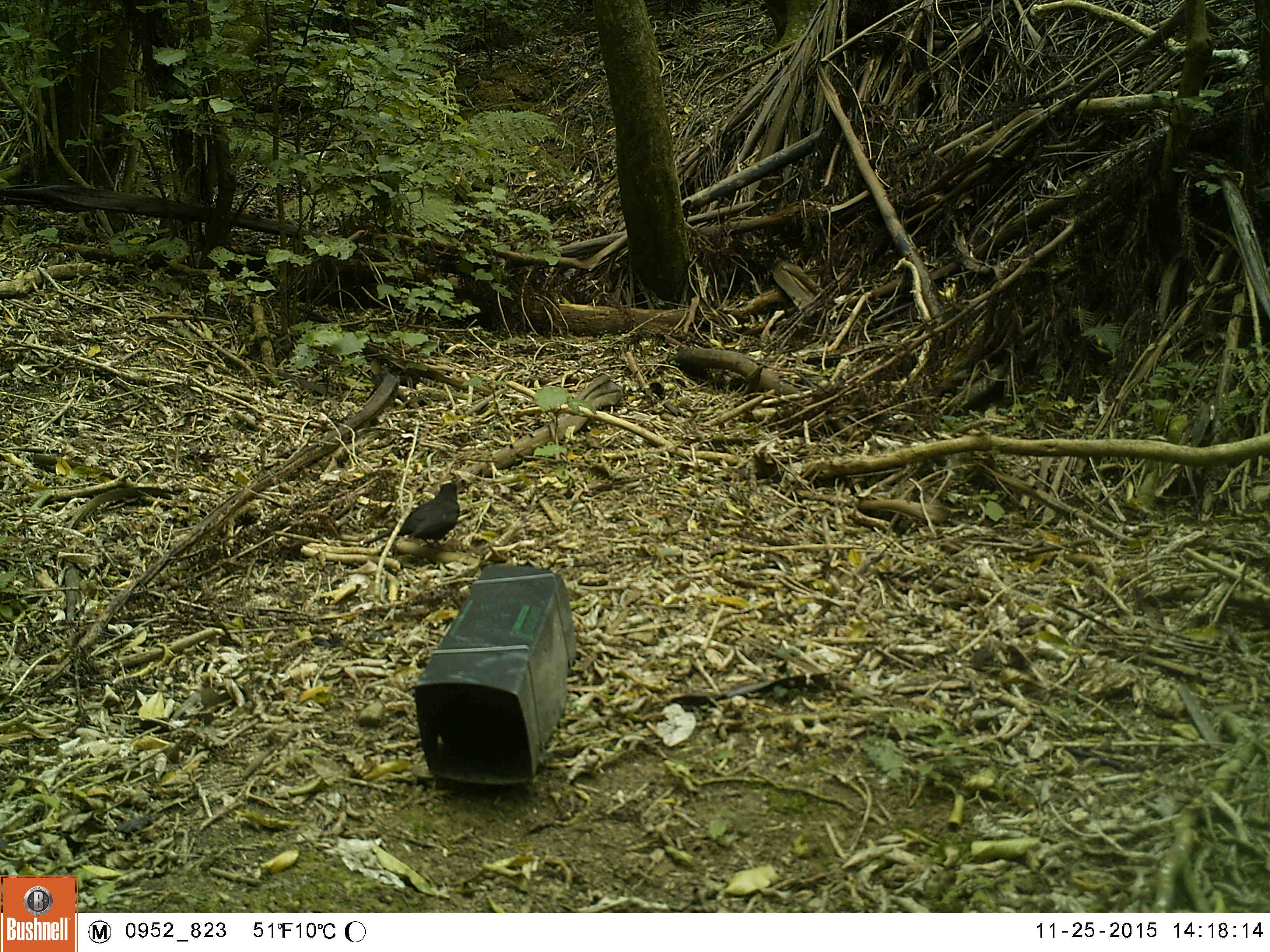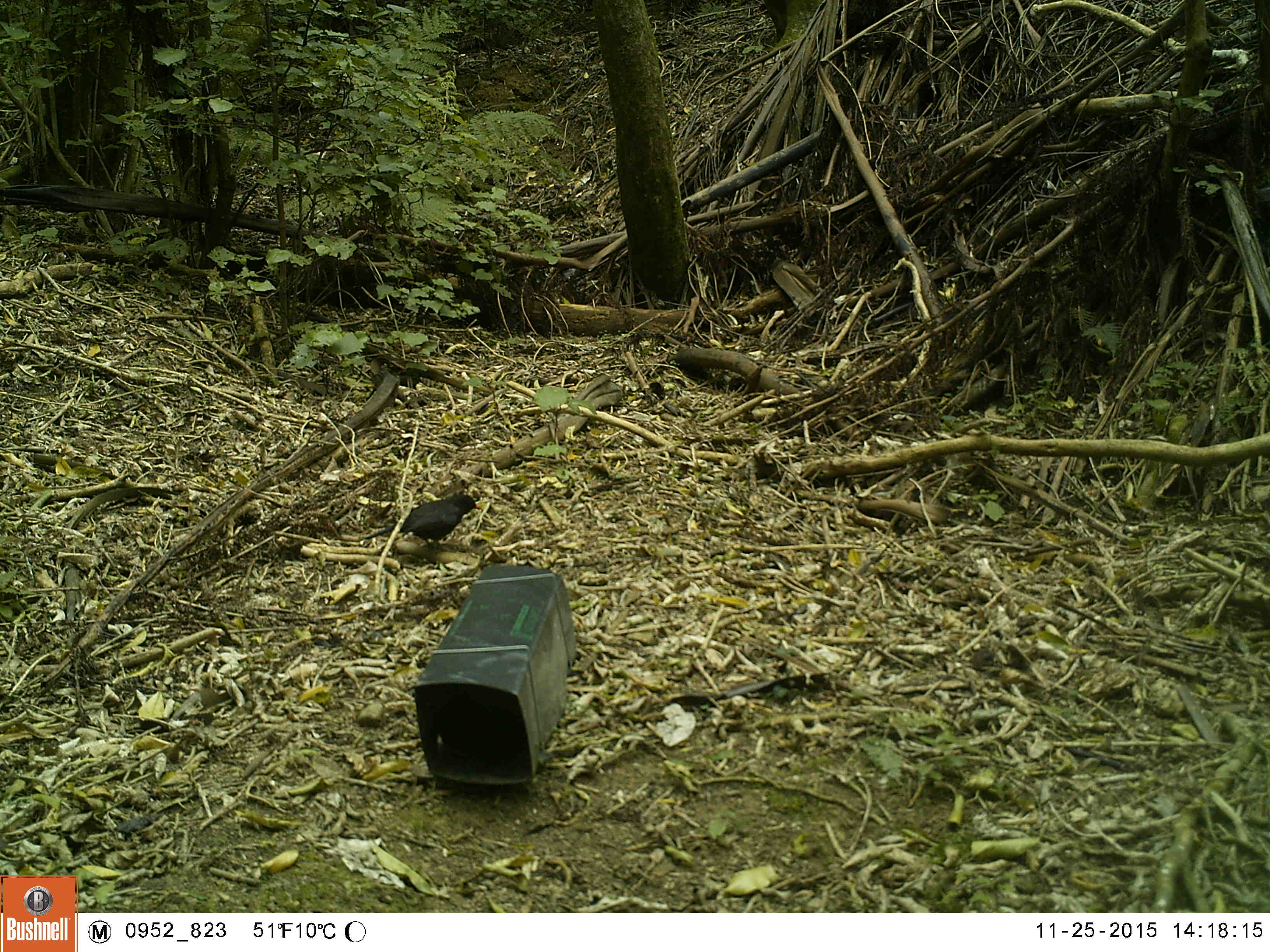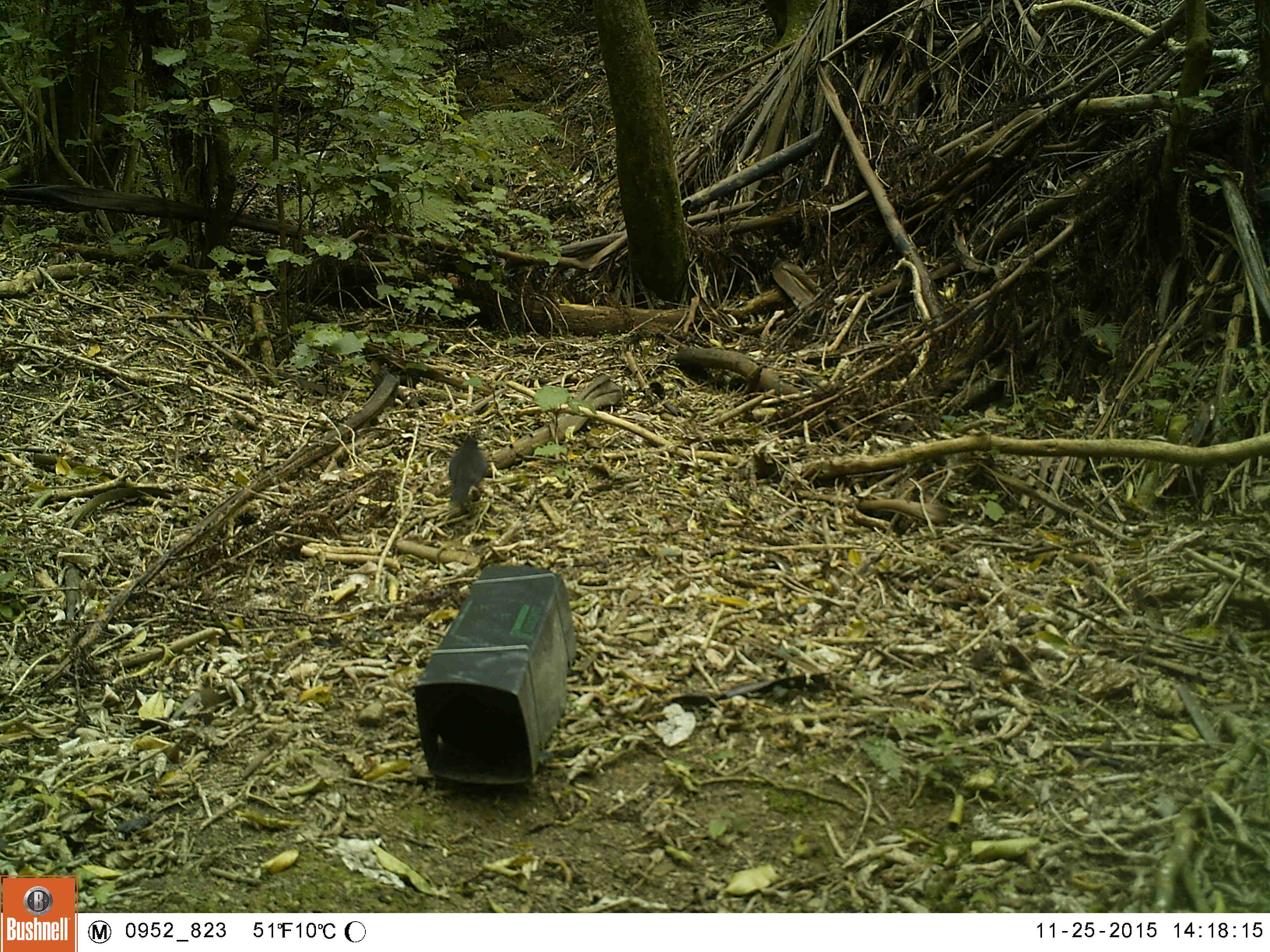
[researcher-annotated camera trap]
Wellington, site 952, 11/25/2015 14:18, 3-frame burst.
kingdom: Animalia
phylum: Chordata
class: Aves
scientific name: Aves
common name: bird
Bird (Aves).